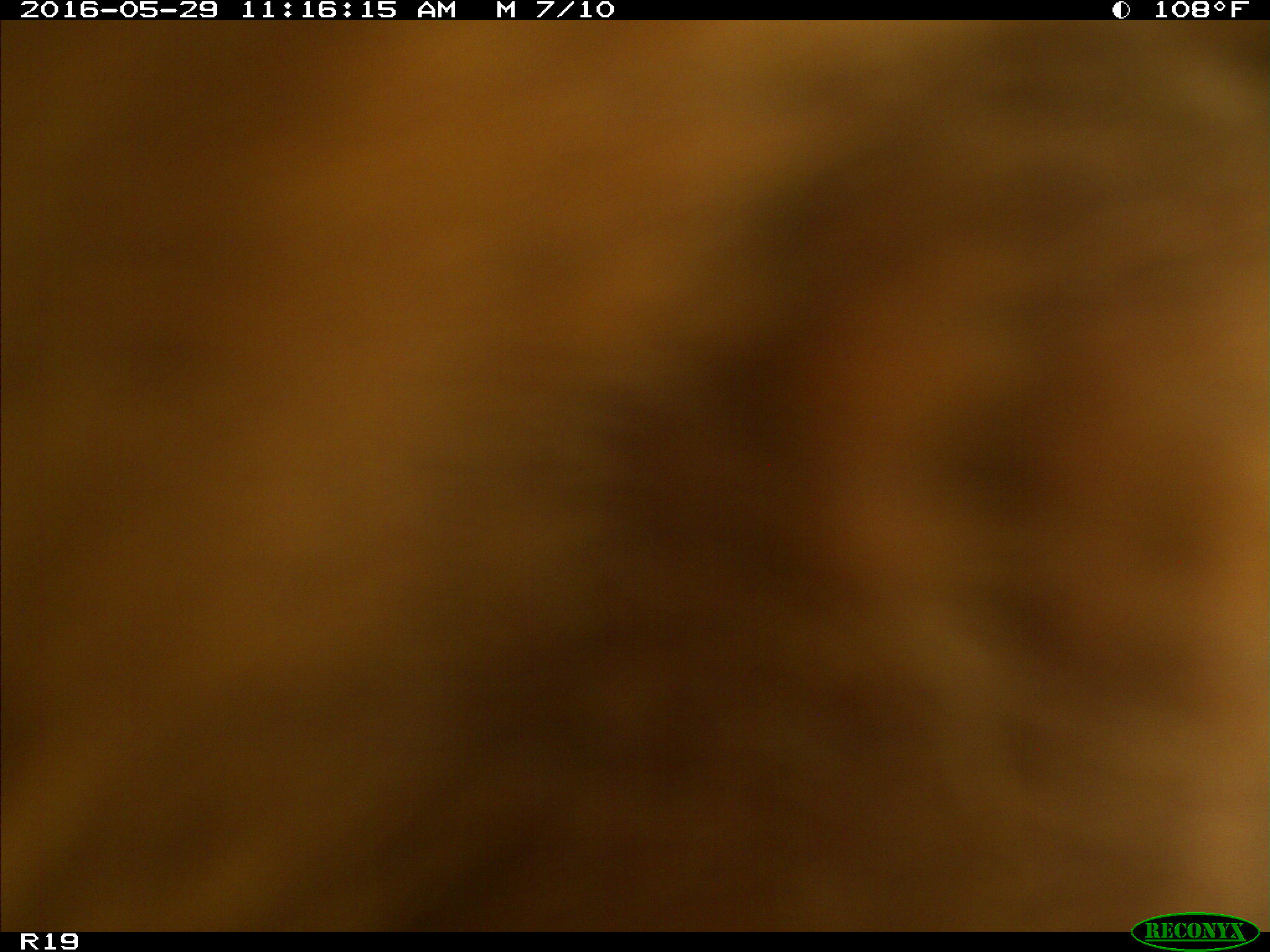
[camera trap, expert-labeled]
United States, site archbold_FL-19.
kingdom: Animalia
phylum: Chordata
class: Mammalia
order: Artiodactyla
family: Bovidae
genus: Bos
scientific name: Bos taurus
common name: domestic cow